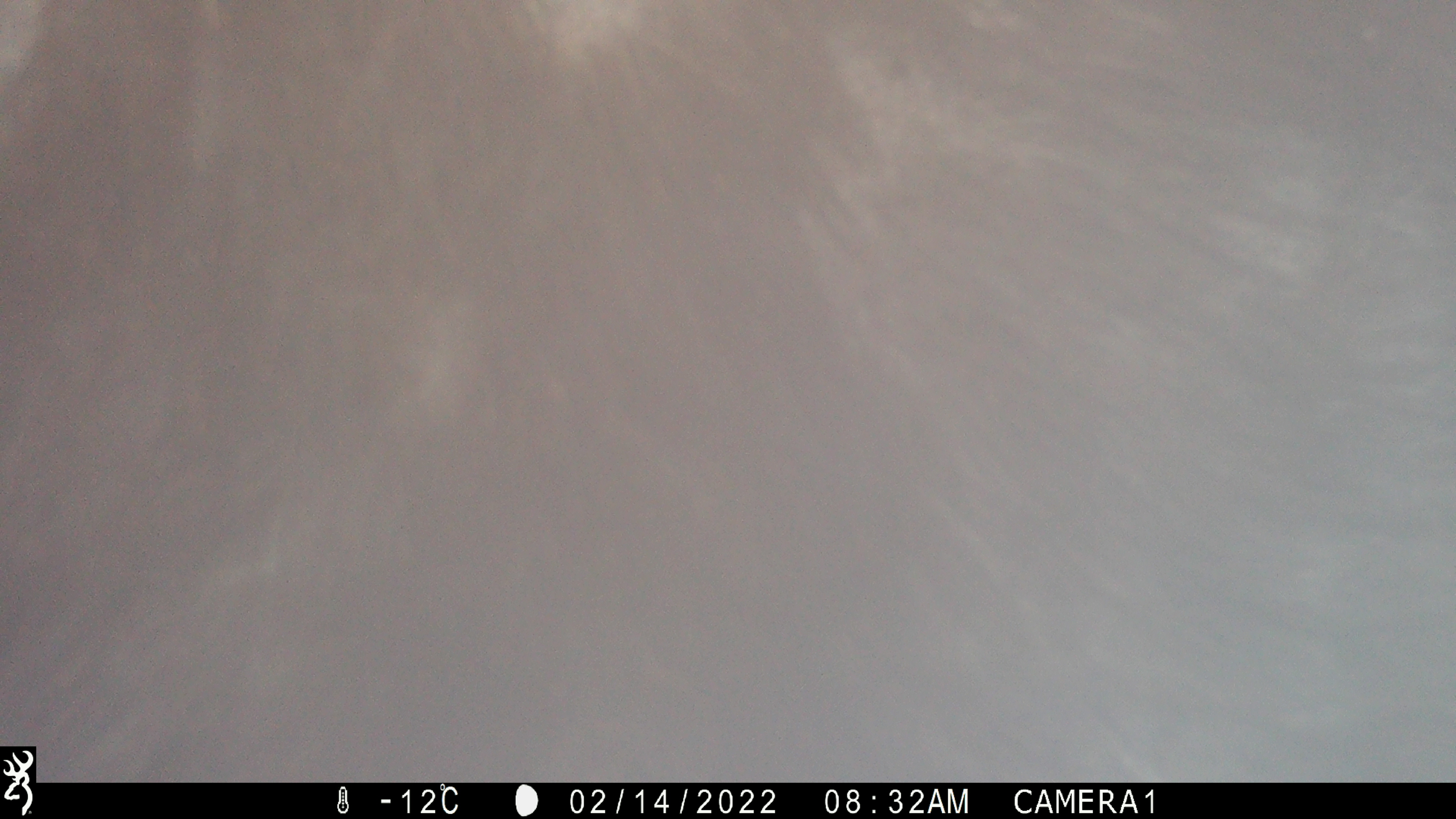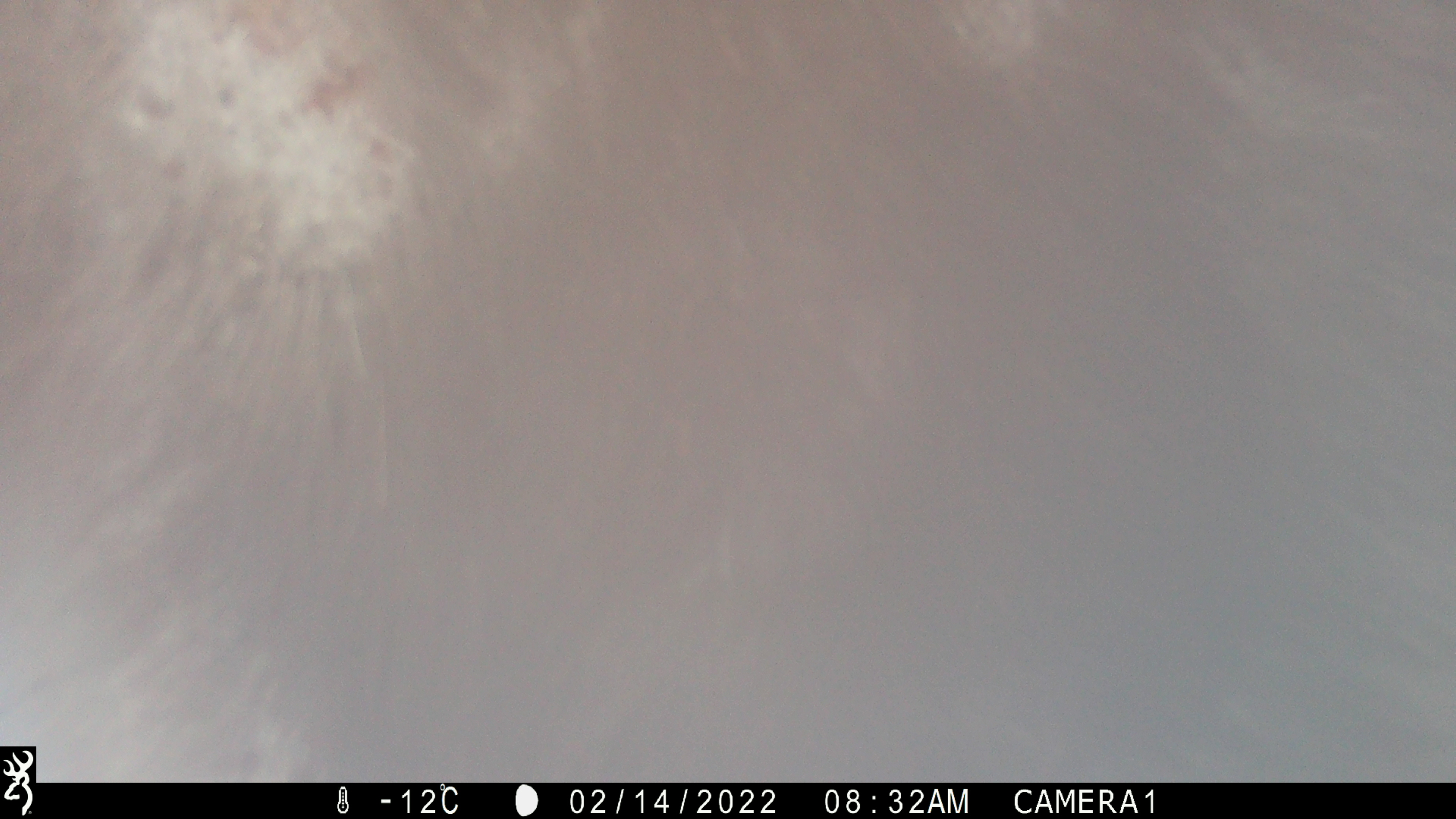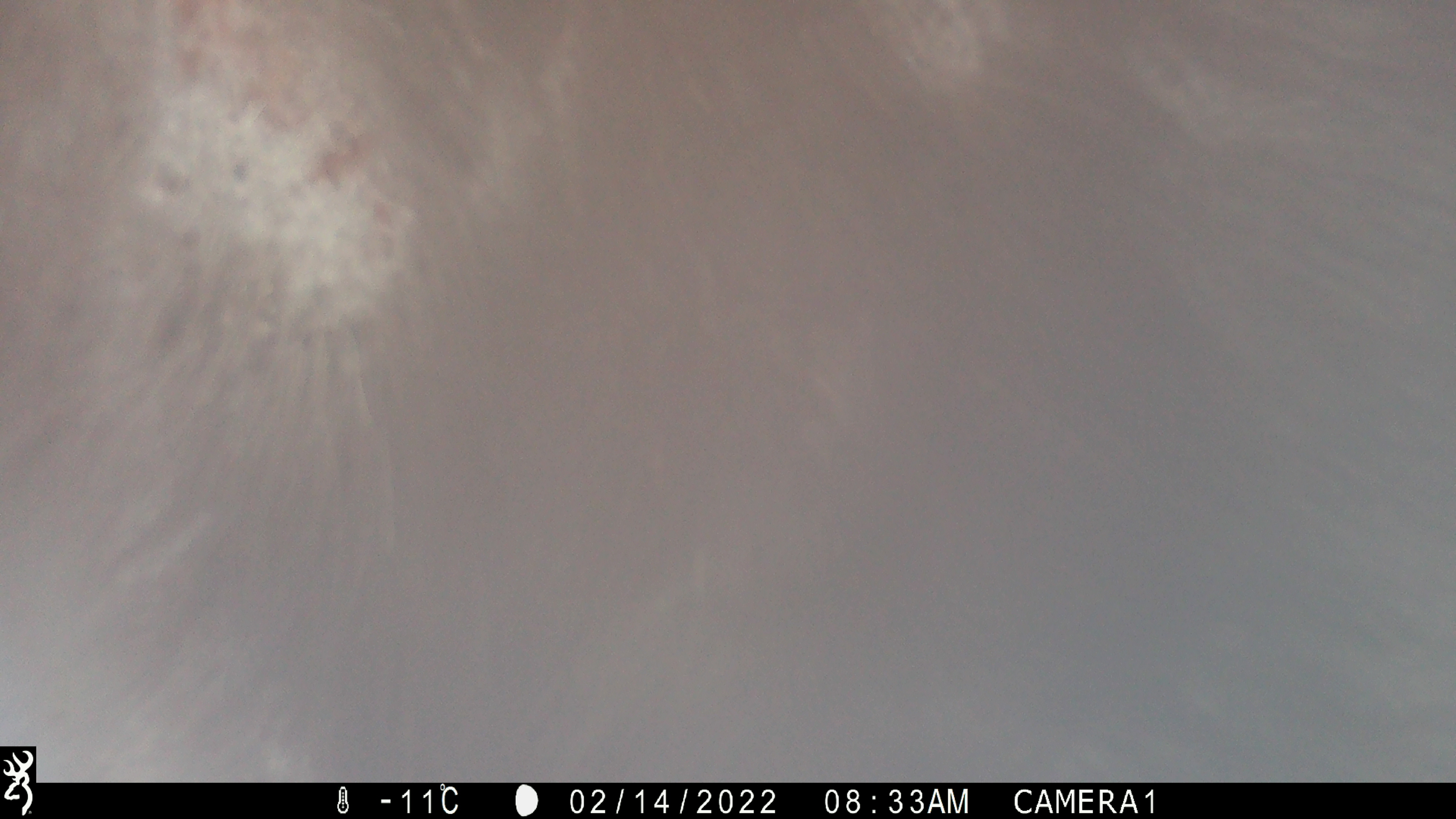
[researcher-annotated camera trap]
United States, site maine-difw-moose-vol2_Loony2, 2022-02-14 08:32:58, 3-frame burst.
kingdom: Animalia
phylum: Chordata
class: Mammalia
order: Artiodactyla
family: Cervidae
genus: Alces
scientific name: Alces alces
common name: moose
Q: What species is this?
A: Moose (Alces alces).